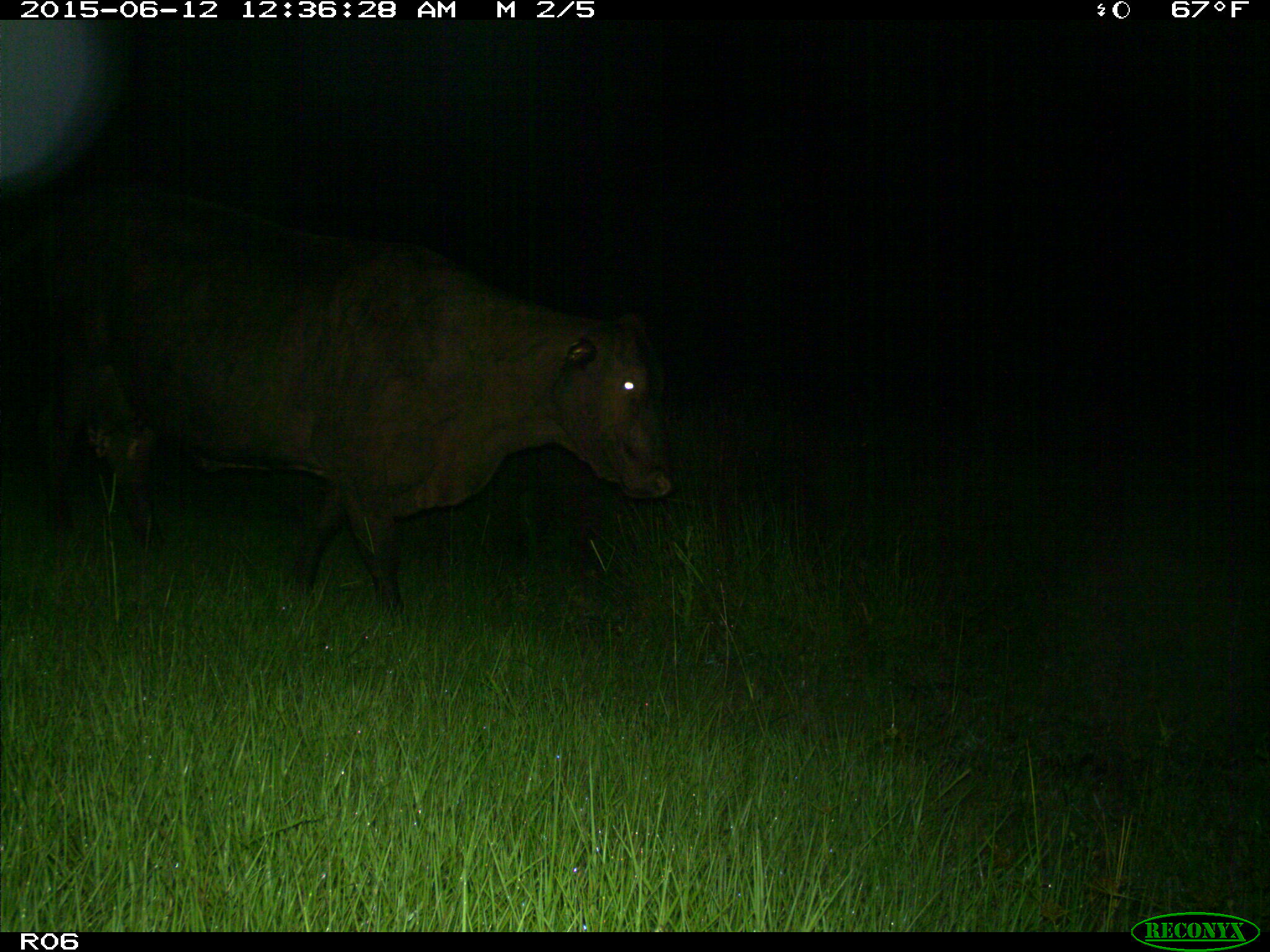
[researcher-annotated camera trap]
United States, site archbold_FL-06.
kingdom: Animalia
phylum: Chordata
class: Mammalia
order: Artiodactyla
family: Bovidae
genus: Bos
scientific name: Bos taurus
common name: domestic cow